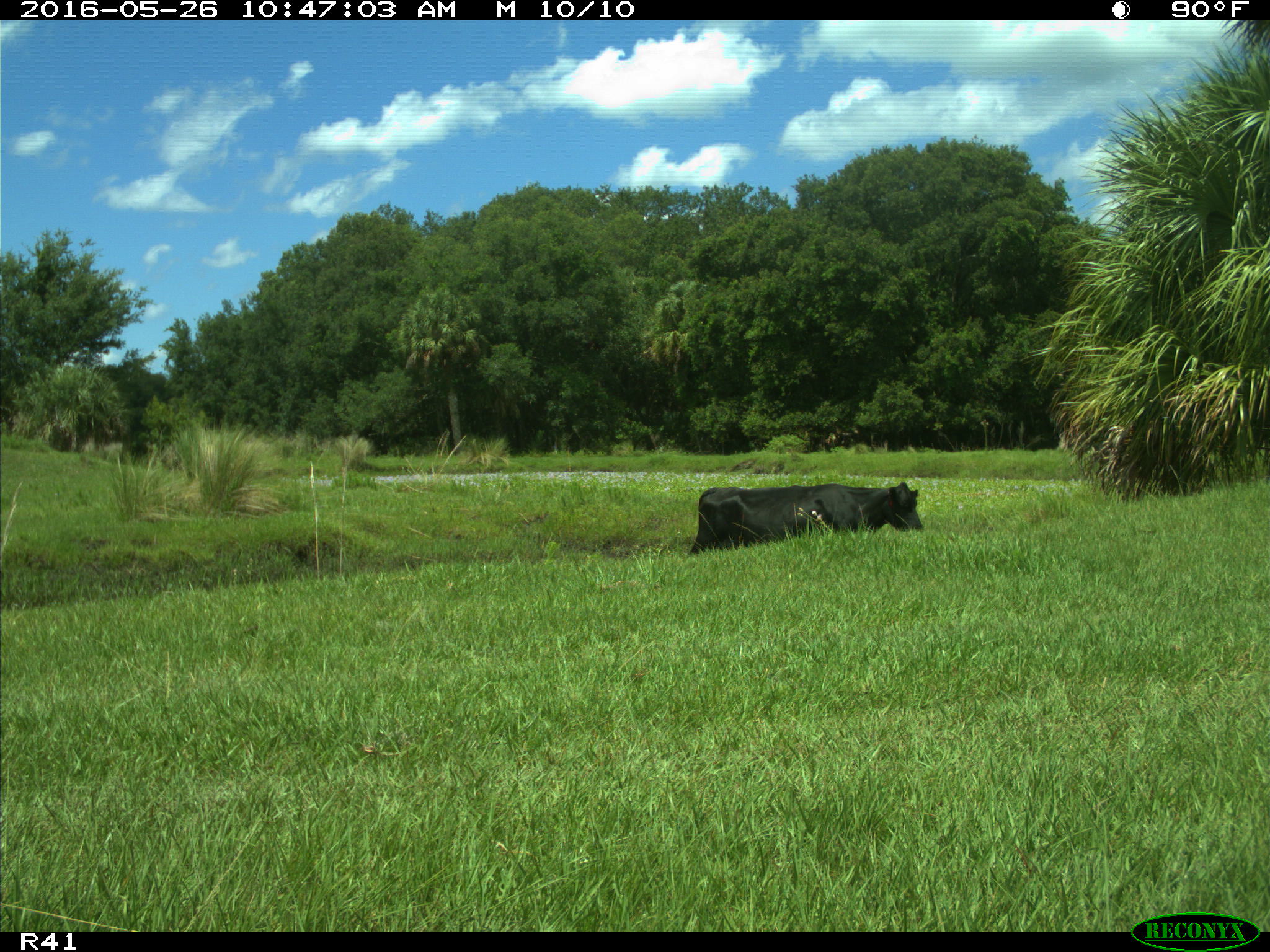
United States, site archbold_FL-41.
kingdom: Animalia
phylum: Chordata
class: Mammalia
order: Artiodactyla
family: Bovidae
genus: Bos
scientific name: Bos taurus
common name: domestic cow